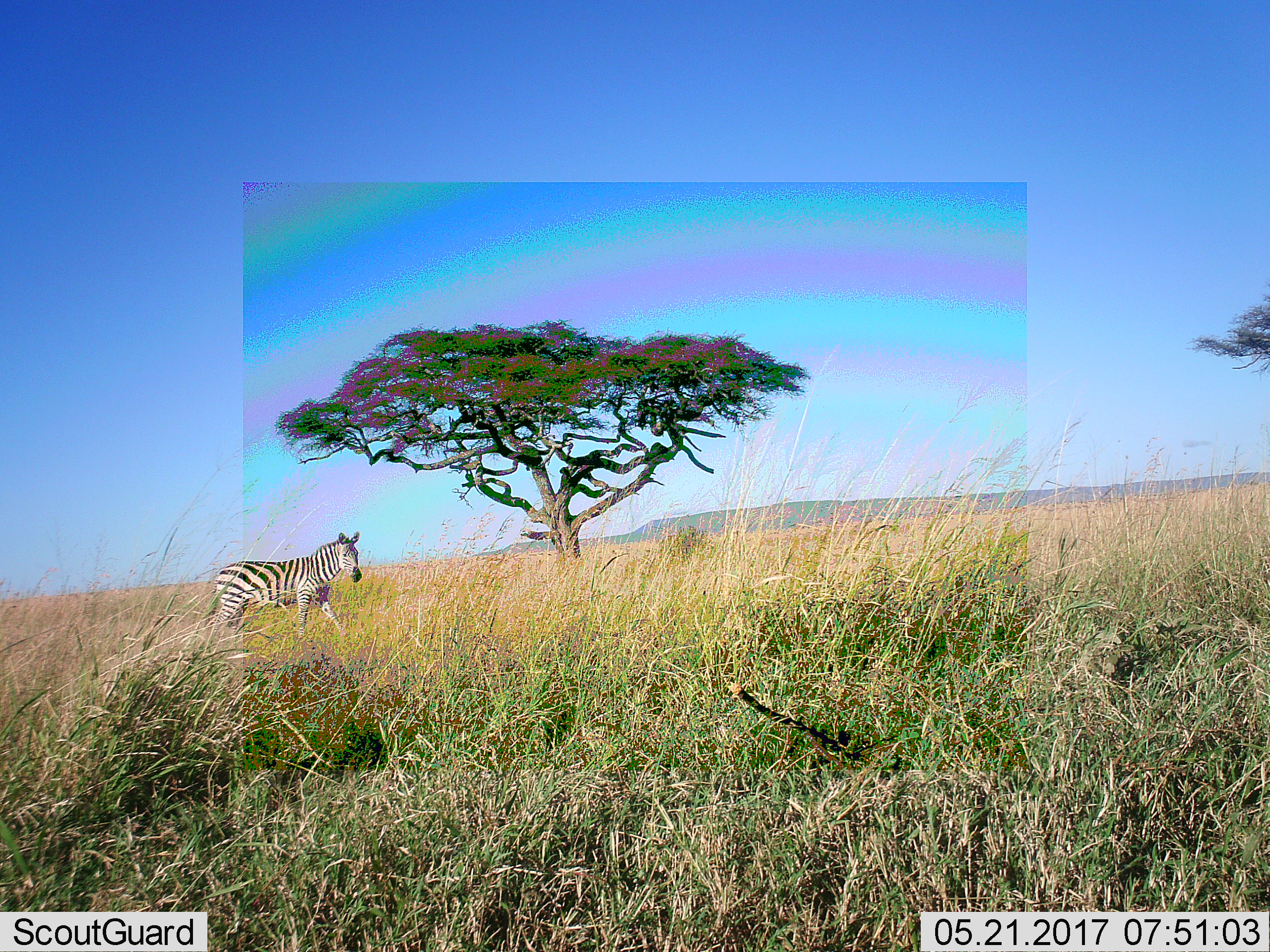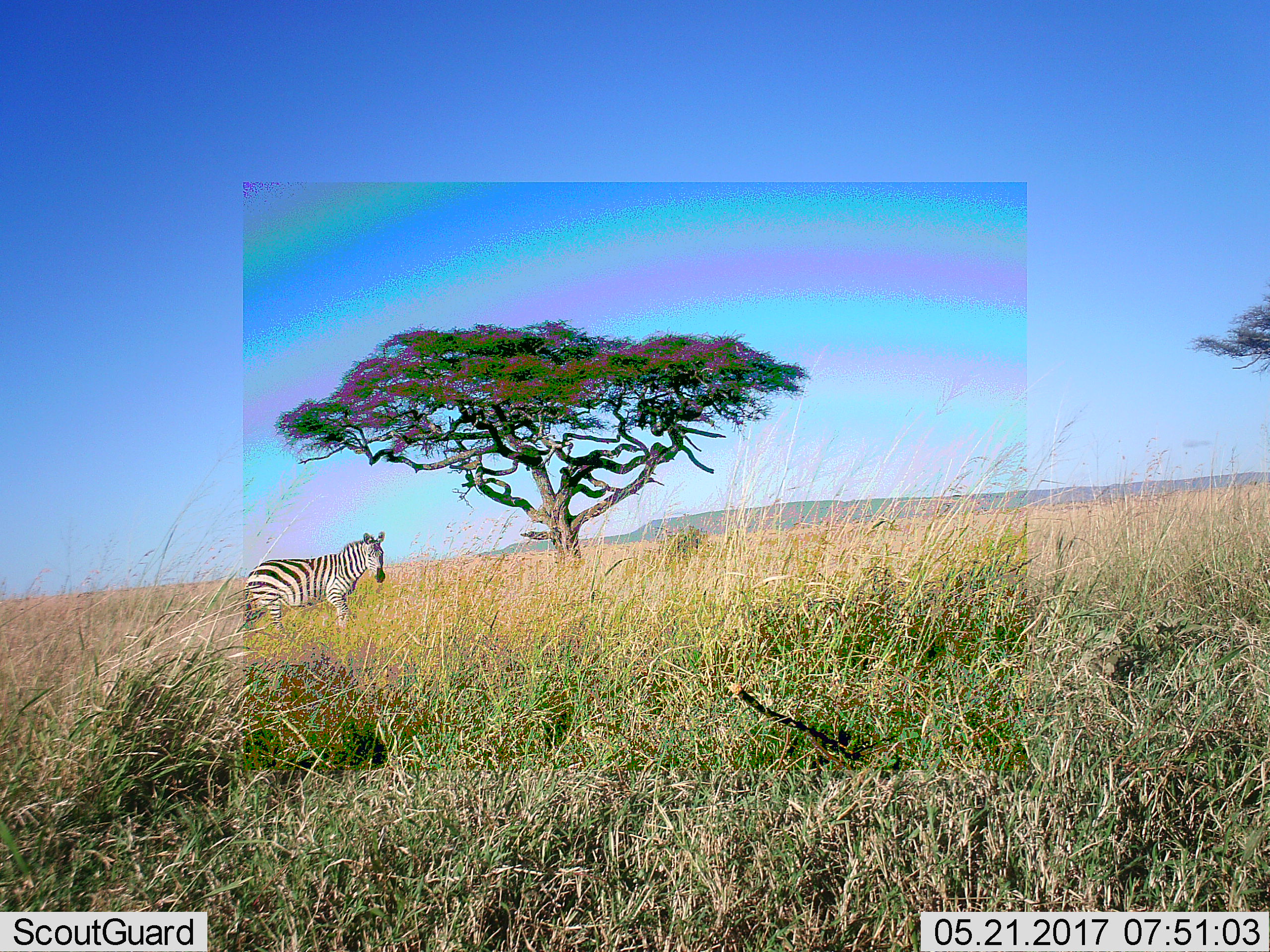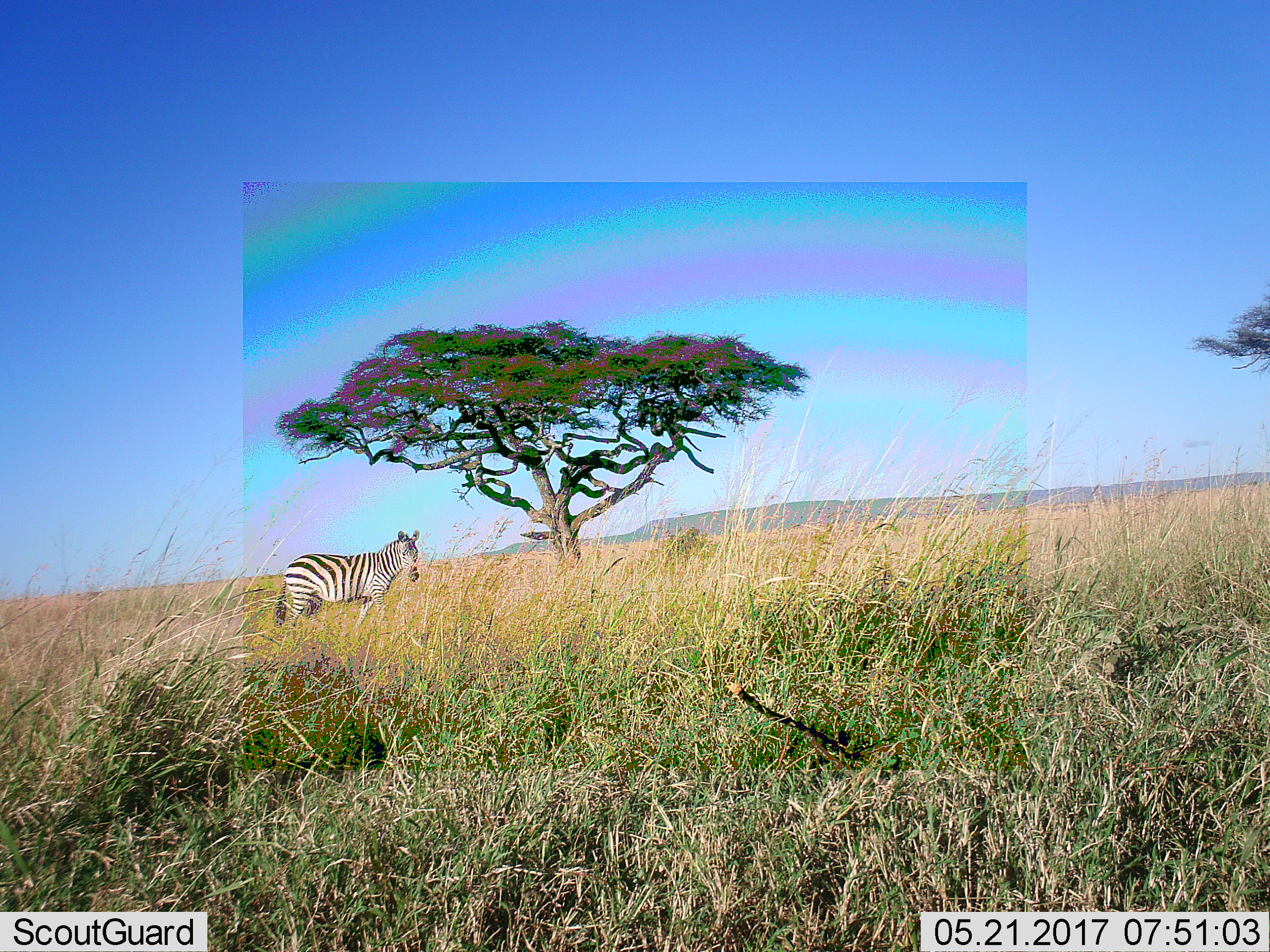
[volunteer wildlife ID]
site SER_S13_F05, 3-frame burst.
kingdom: Animalia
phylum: Chordata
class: Mammalia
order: Perissodactyla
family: Equidae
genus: Equus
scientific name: Equus quagga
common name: plains zebra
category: zebraplains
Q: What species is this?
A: Zebraplains (plains zebra) (Equus quagga).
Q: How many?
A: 1.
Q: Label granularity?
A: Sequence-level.